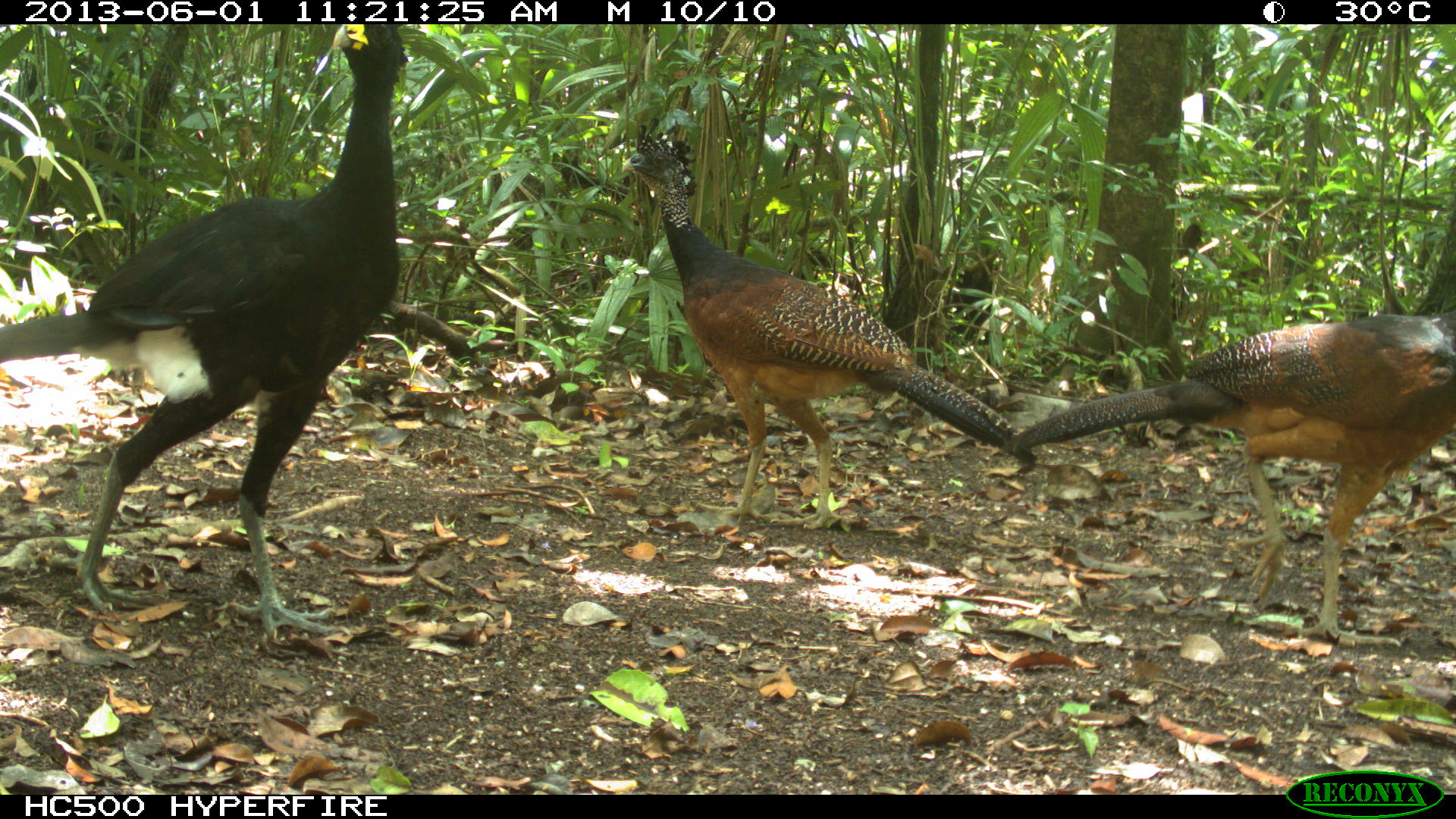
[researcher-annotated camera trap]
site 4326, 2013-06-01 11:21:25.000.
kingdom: Animalia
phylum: Chordata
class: Aves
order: Galliformes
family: Cracidae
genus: Crax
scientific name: Crax rubra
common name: great curassow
Crax rubra (great curassow), count 4.